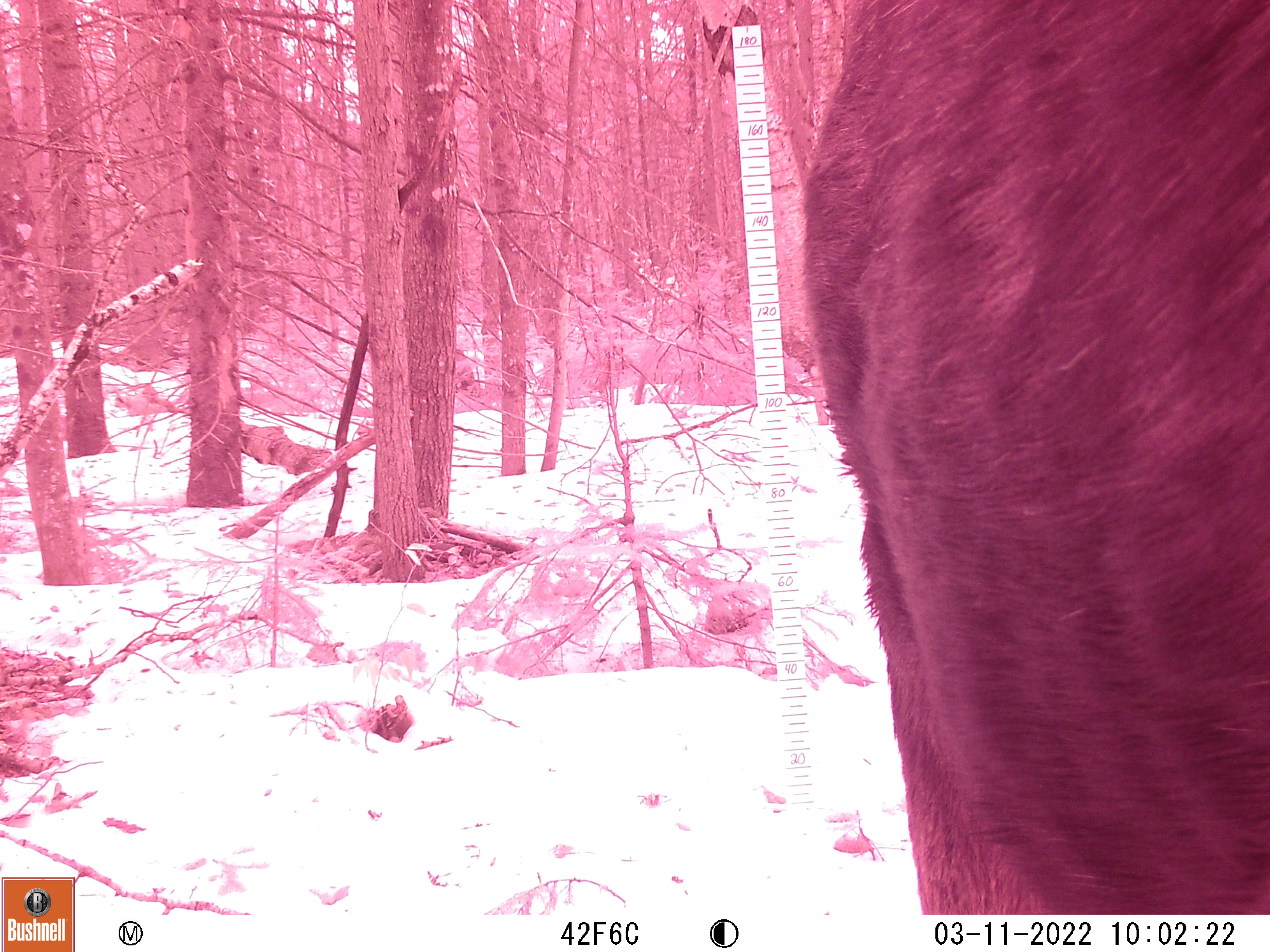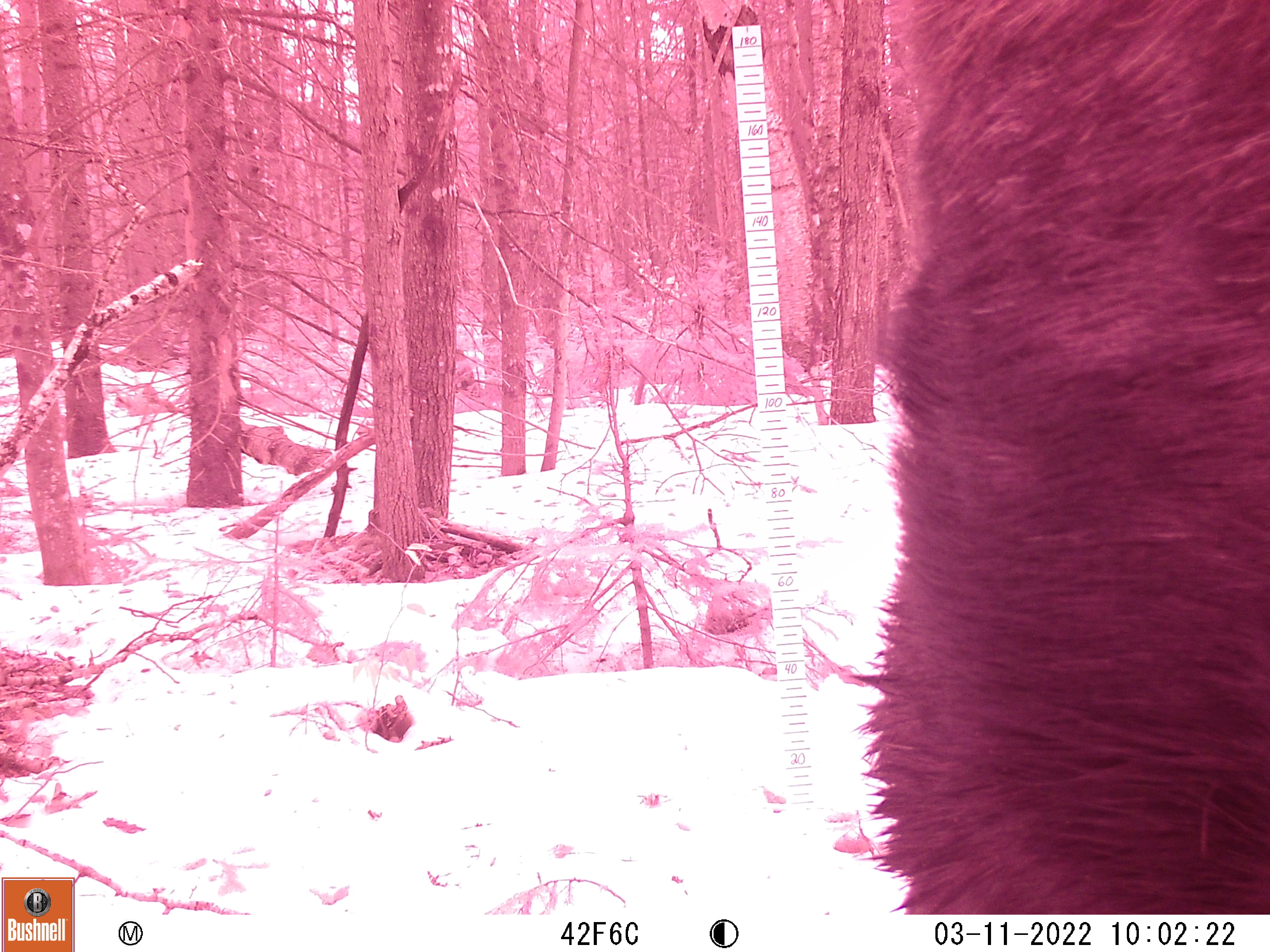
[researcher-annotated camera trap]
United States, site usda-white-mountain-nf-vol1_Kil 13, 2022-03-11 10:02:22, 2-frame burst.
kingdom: Animalia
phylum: Chordata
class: Mammalia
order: Artiodactyla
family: Cervidae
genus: Alces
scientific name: Alces alces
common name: moose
Moose (Alces alces).